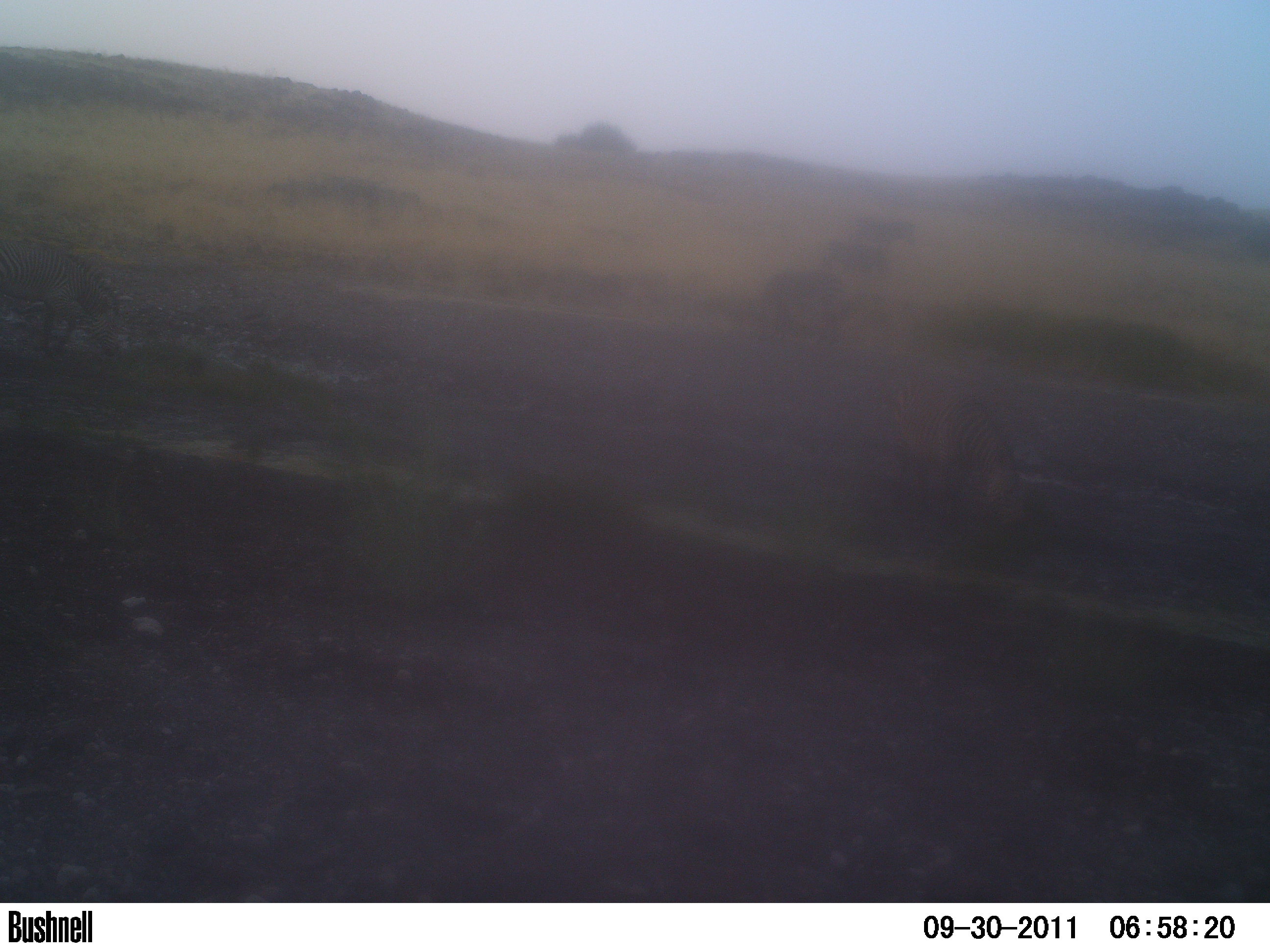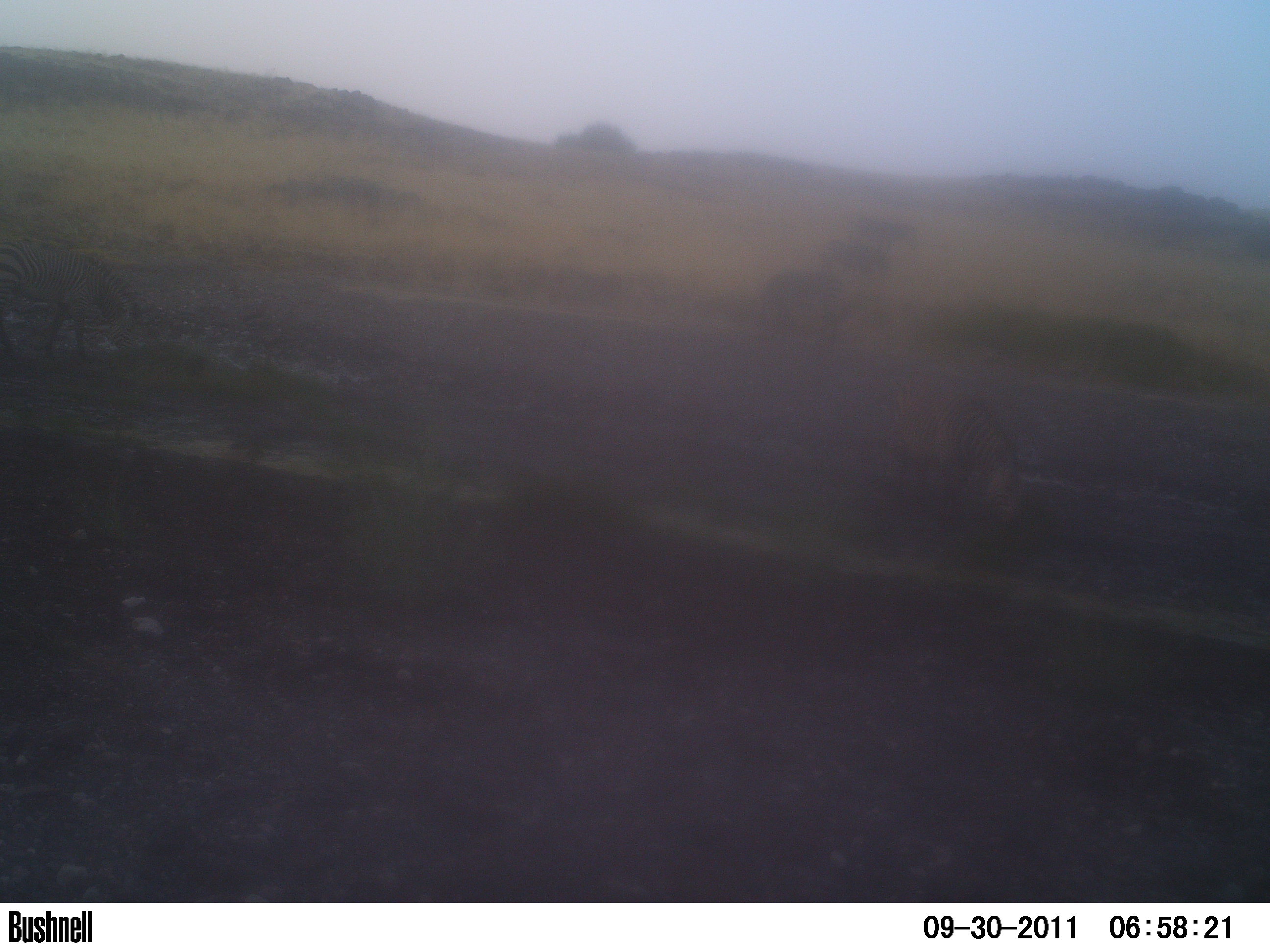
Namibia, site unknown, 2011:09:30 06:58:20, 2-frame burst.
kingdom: Animalia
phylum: Chordata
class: Mammalia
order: Perissodactyla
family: Equidae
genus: Equus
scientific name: Equus zebra hartmannae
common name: hartmann's mountain zebra